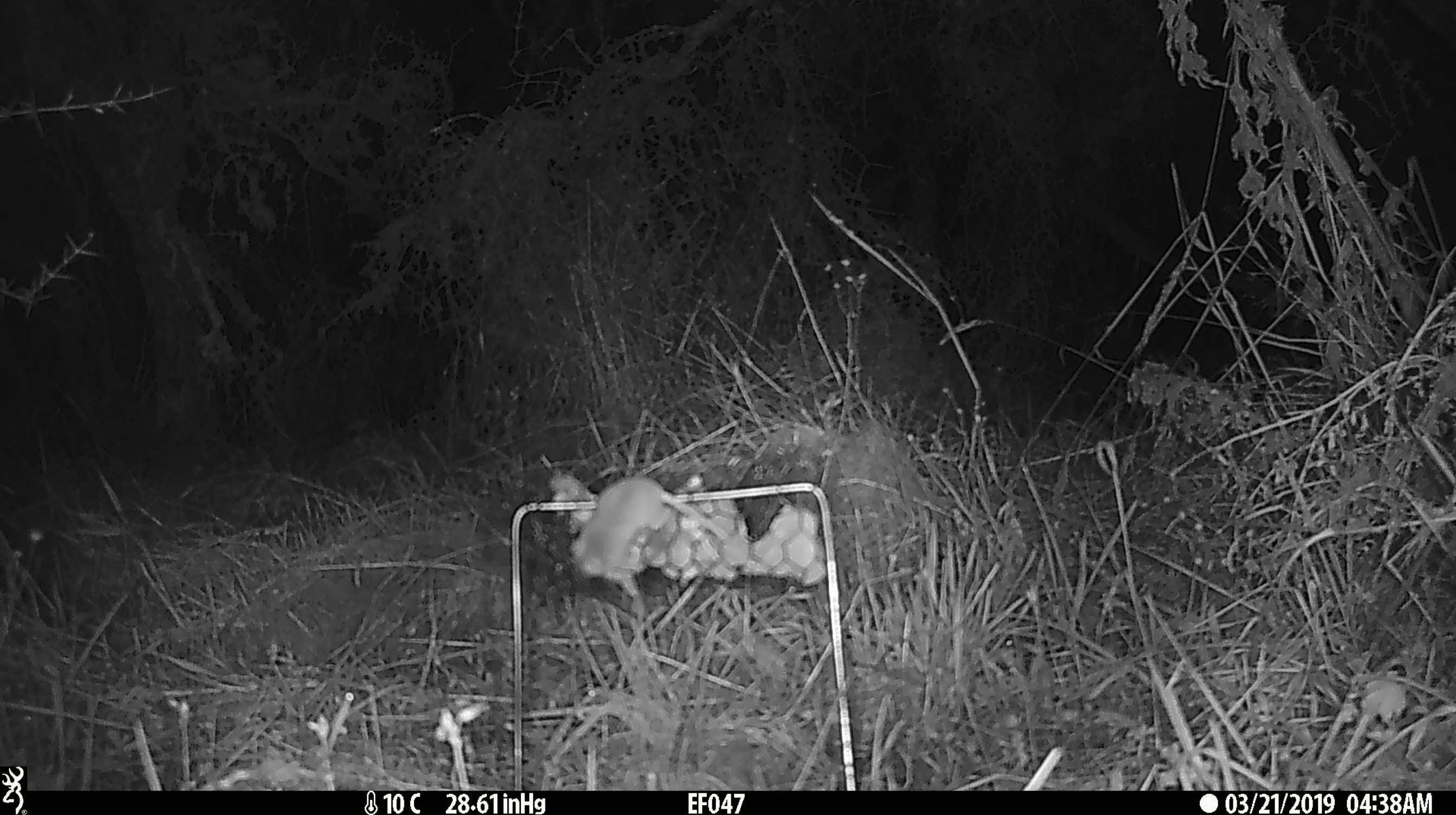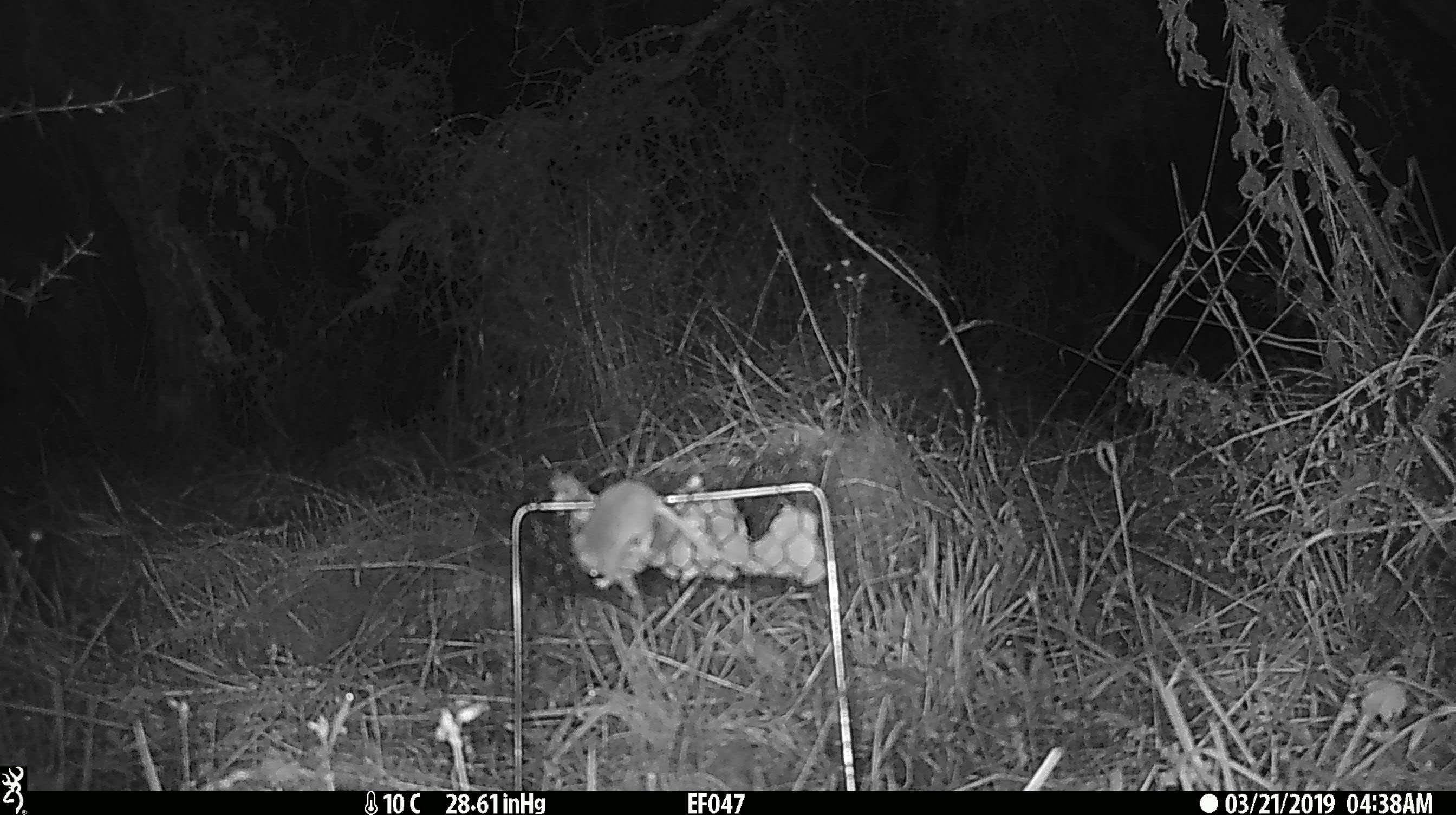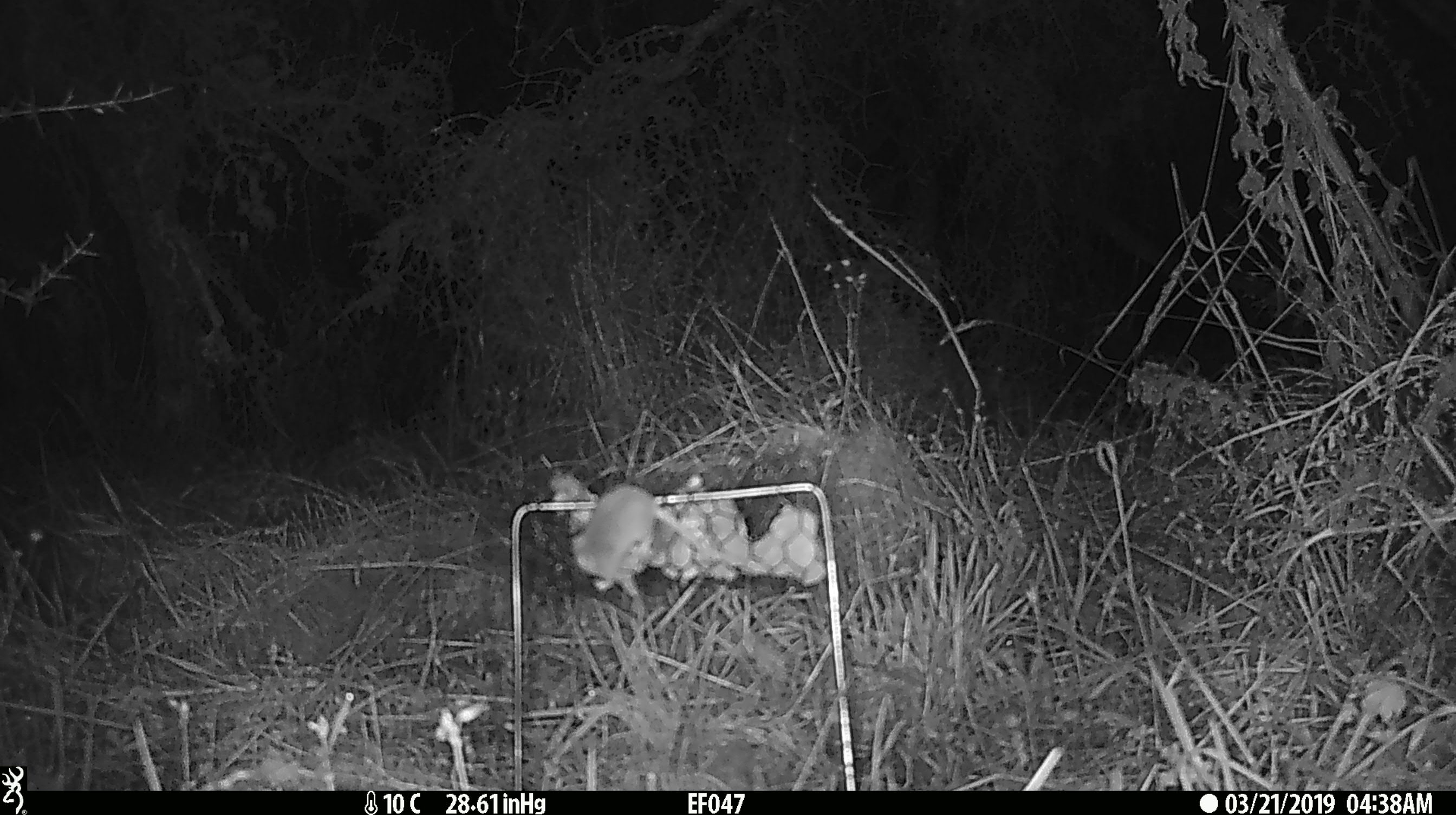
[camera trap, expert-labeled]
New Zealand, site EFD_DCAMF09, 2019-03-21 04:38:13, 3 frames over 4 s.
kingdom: Animalia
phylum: Chordata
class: Mammalia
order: Rodentia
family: Muridae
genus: Mus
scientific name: Mus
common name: mouse